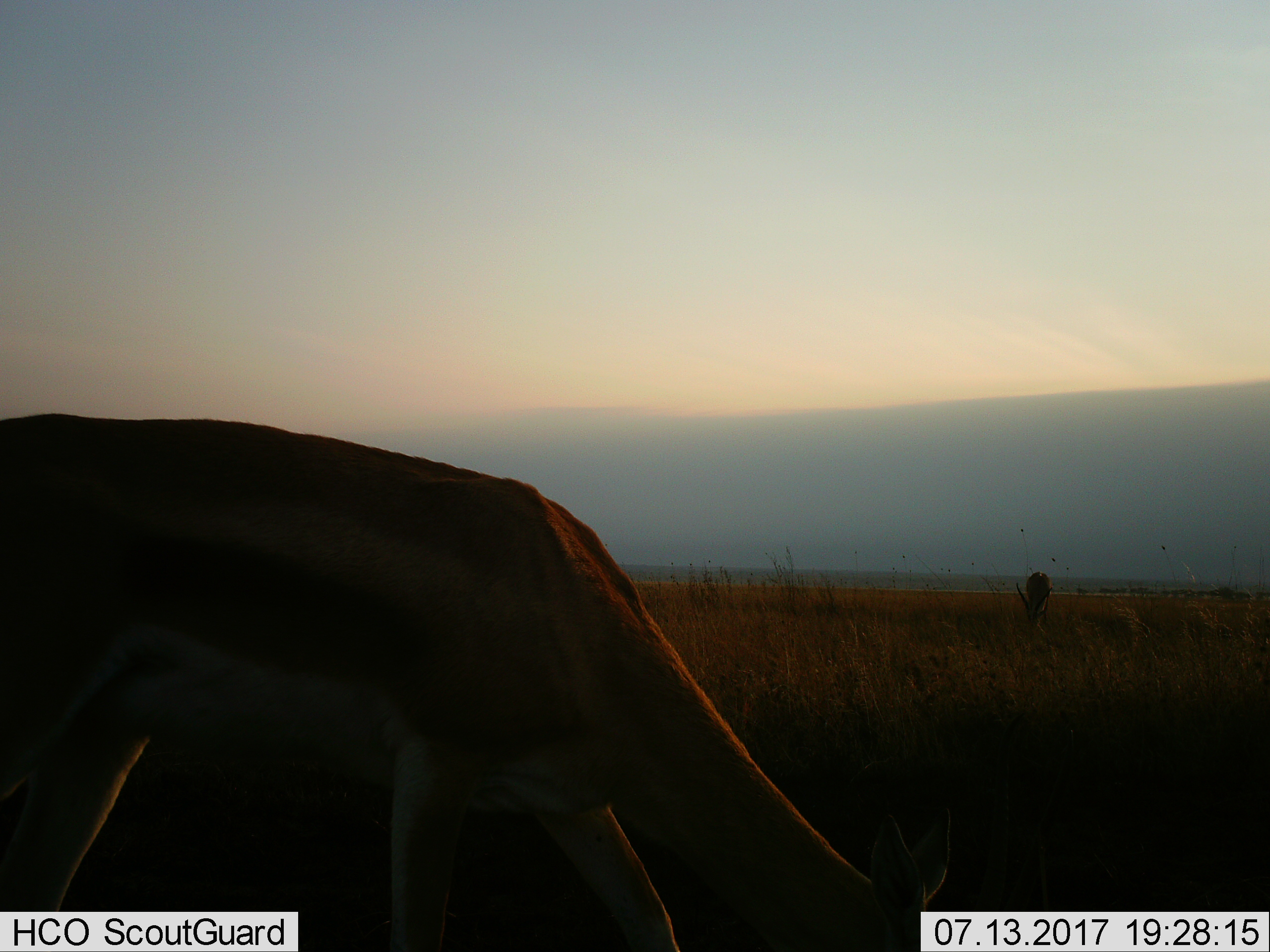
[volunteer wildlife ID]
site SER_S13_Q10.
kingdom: Animalia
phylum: Chordata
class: Mammalia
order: Artiodactyla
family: Bovidae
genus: Aepyceros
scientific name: Aepyceros melampus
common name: impala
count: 2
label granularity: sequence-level